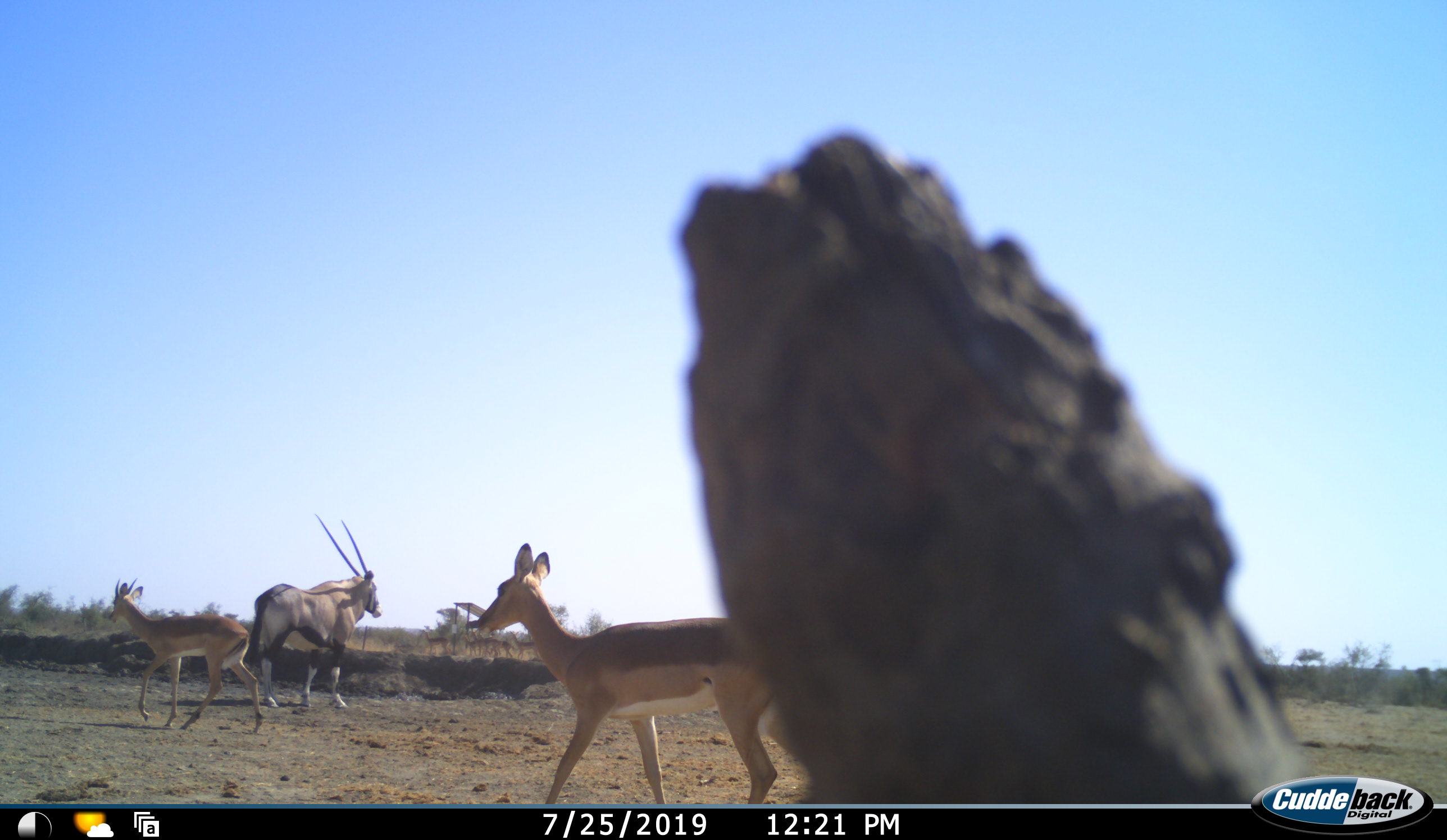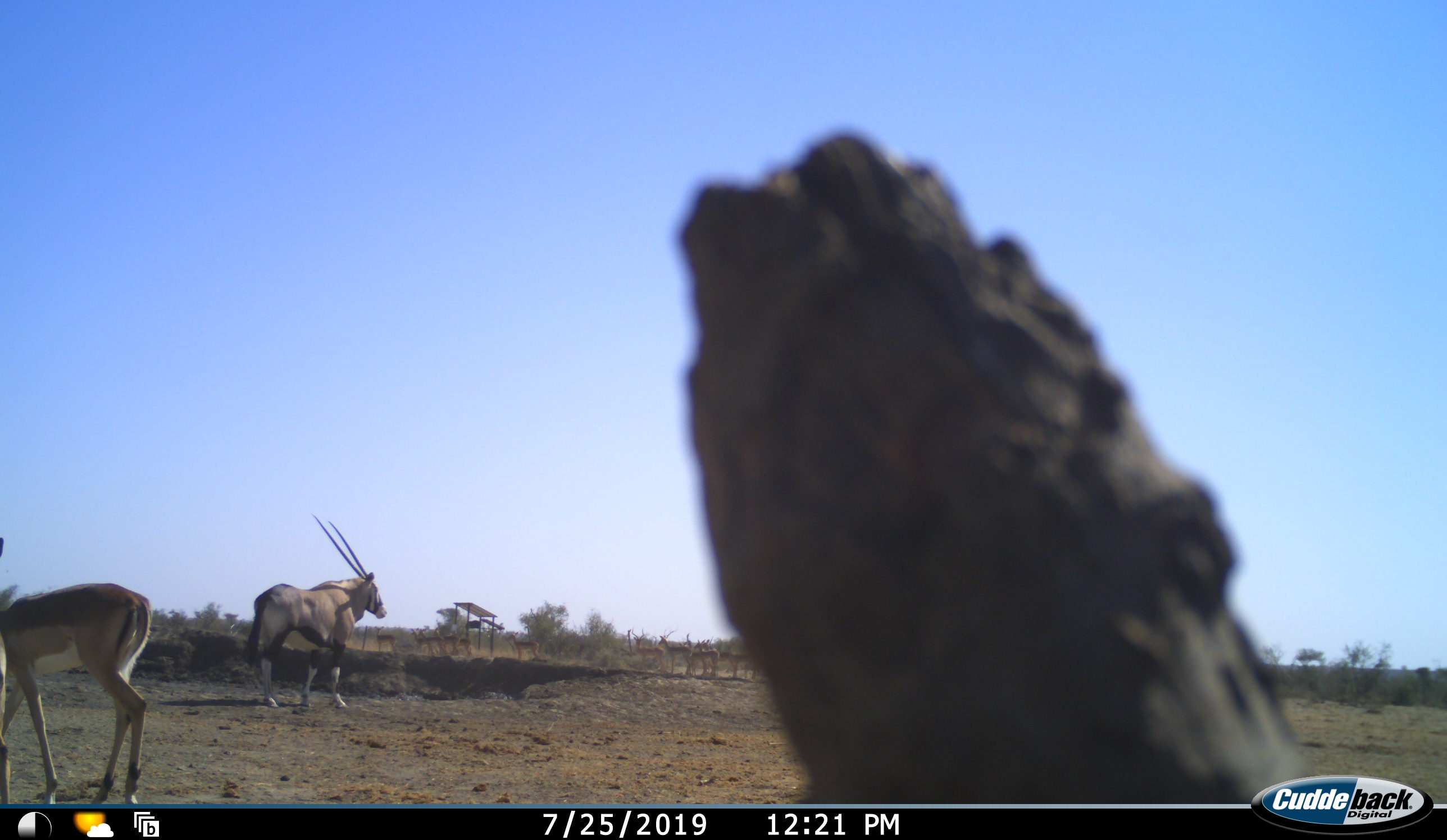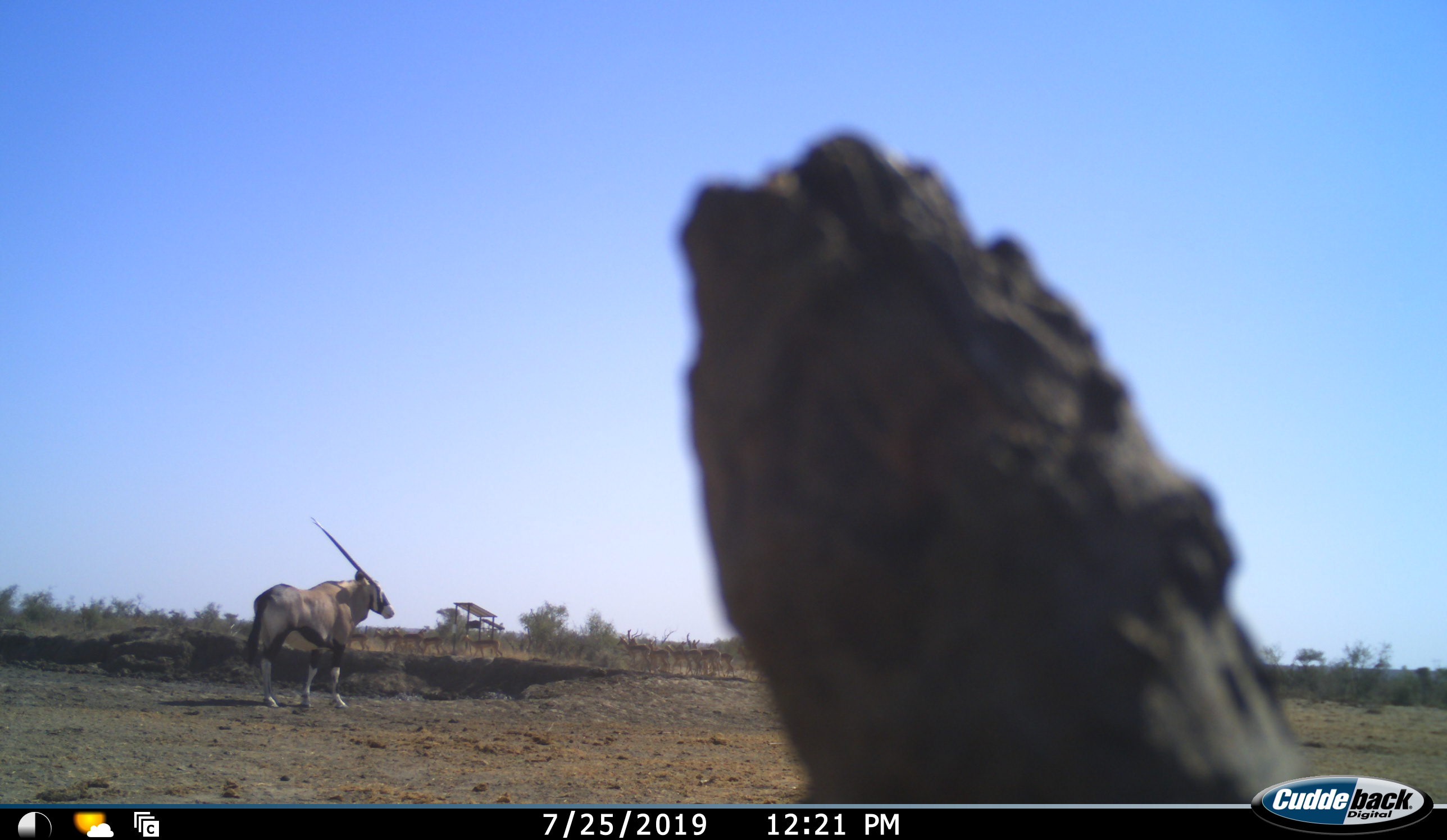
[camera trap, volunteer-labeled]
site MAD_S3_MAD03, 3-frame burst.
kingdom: Animalia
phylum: Chordata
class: Mammalia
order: Artiodactyla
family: Bovidae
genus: Oryx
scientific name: Oryx gazella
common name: gemsbok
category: oryx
Oryx (gemsbok) (Oryx gazella), count 1. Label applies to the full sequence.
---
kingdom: Animalia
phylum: Chordata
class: Mammalia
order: Artiodactyla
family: Bovidae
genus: Aepyceros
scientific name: Aepyceros melampus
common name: impala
Impala (Aepyceros melampus), count 2. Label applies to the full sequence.